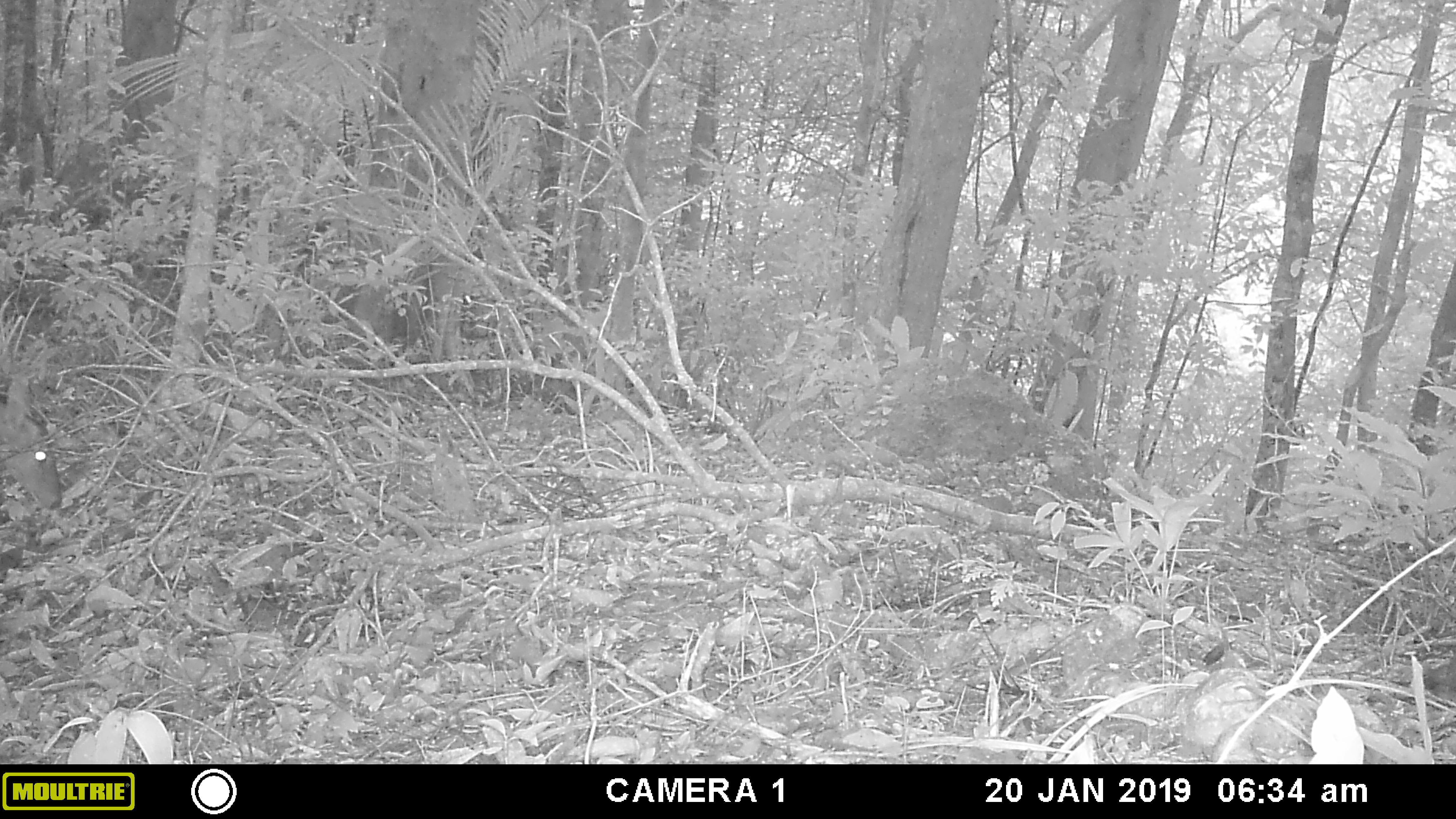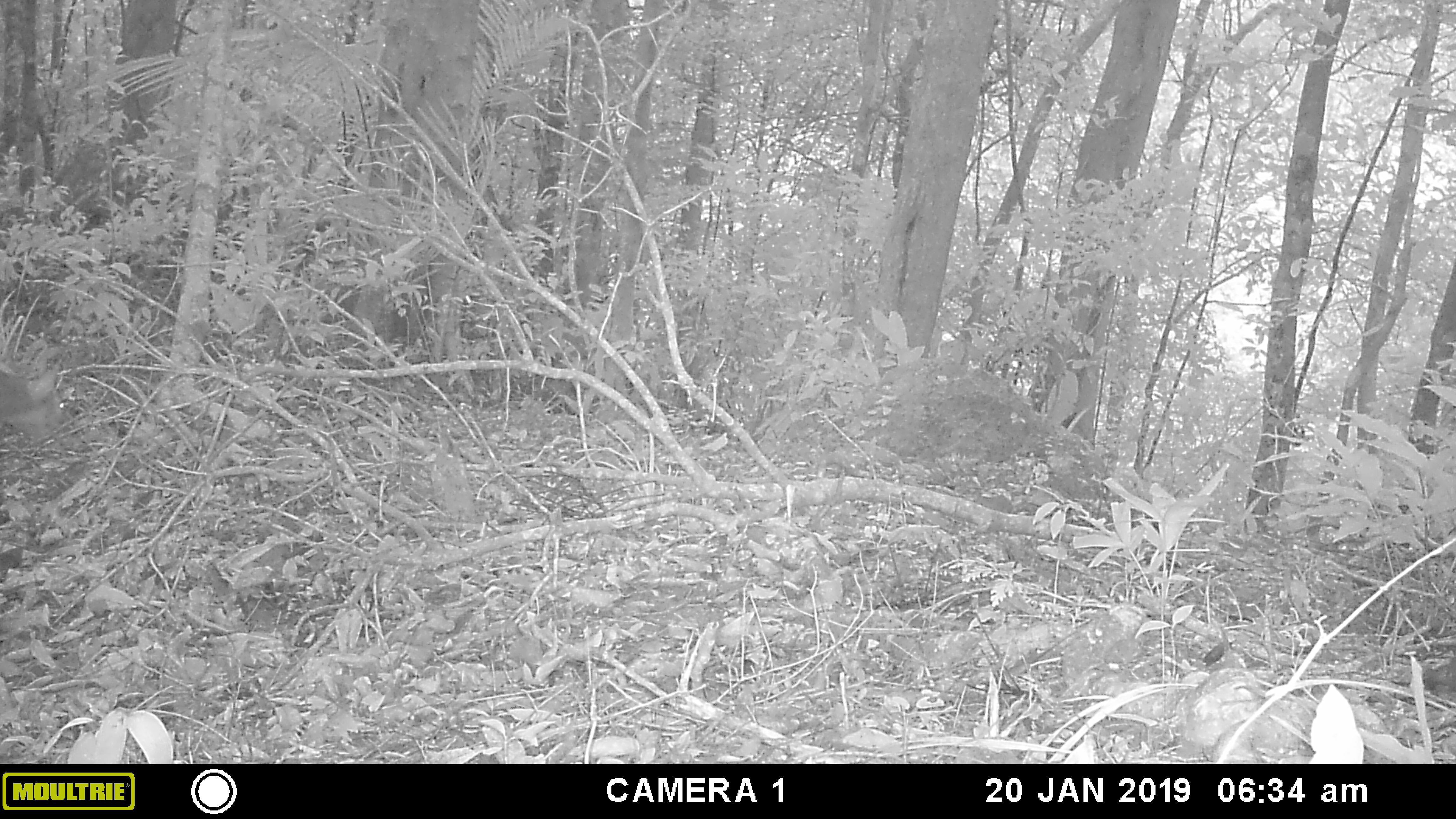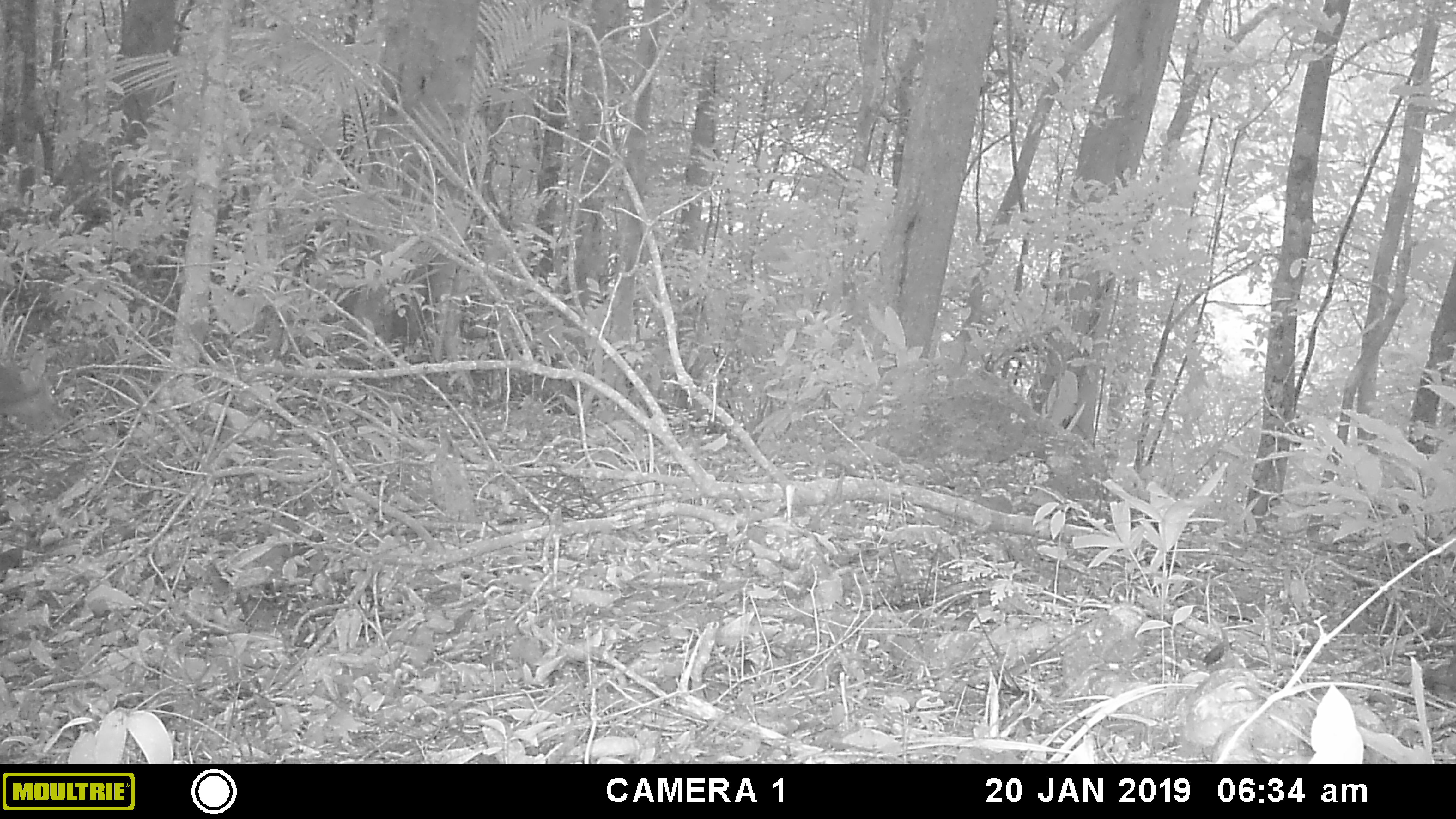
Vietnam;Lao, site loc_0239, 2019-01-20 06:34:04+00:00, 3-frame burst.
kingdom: Animalia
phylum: Chordata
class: Mammalia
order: Artiodactyla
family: Cervidae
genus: Muntiacus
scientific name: Muntiacus vuquangensis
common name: large-antlered muntjac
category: large antlered muntjac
Large antlered muntjac (large-antlered muntjac) (Muntiacus vuquangensis). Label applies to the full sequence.